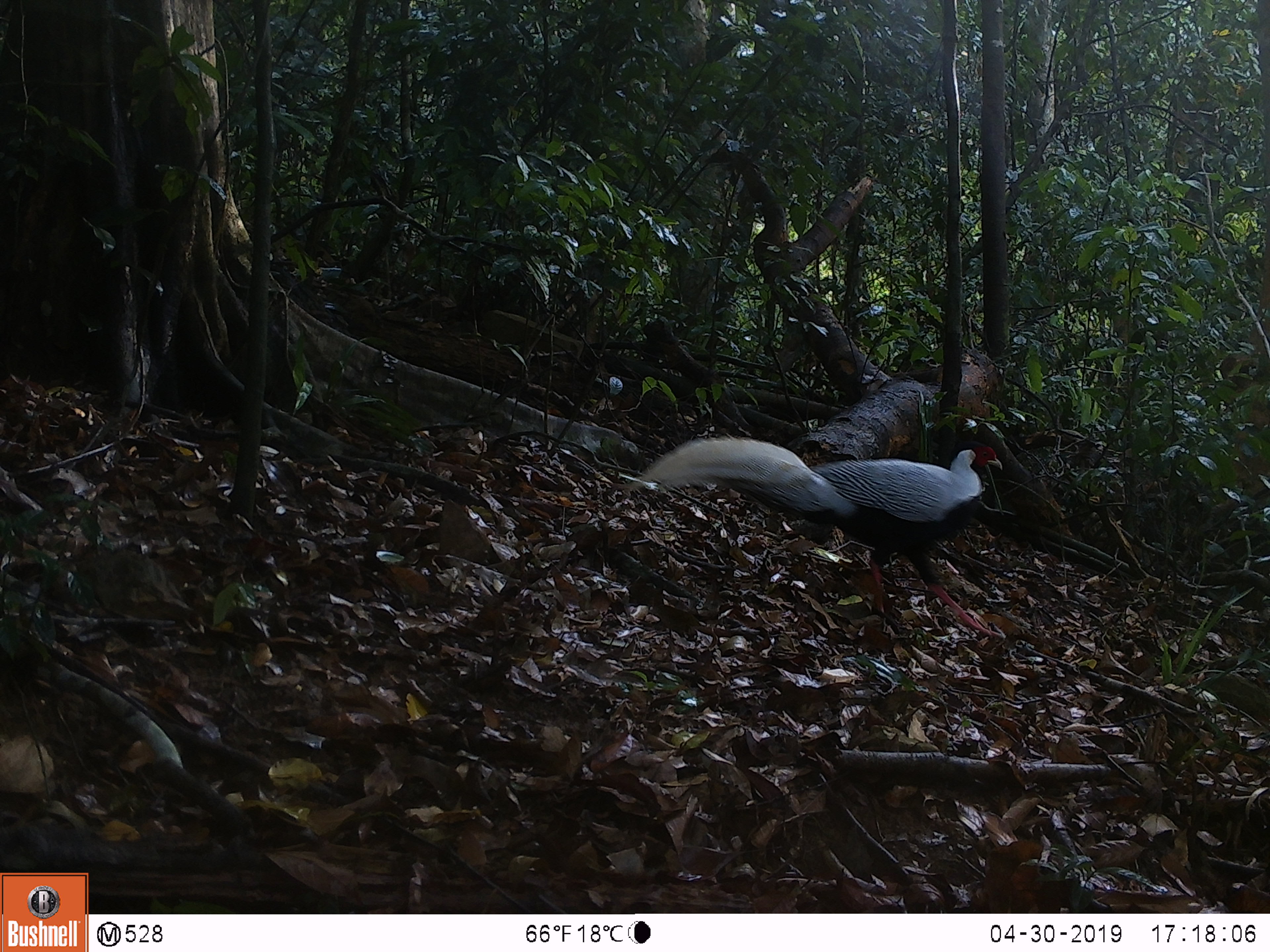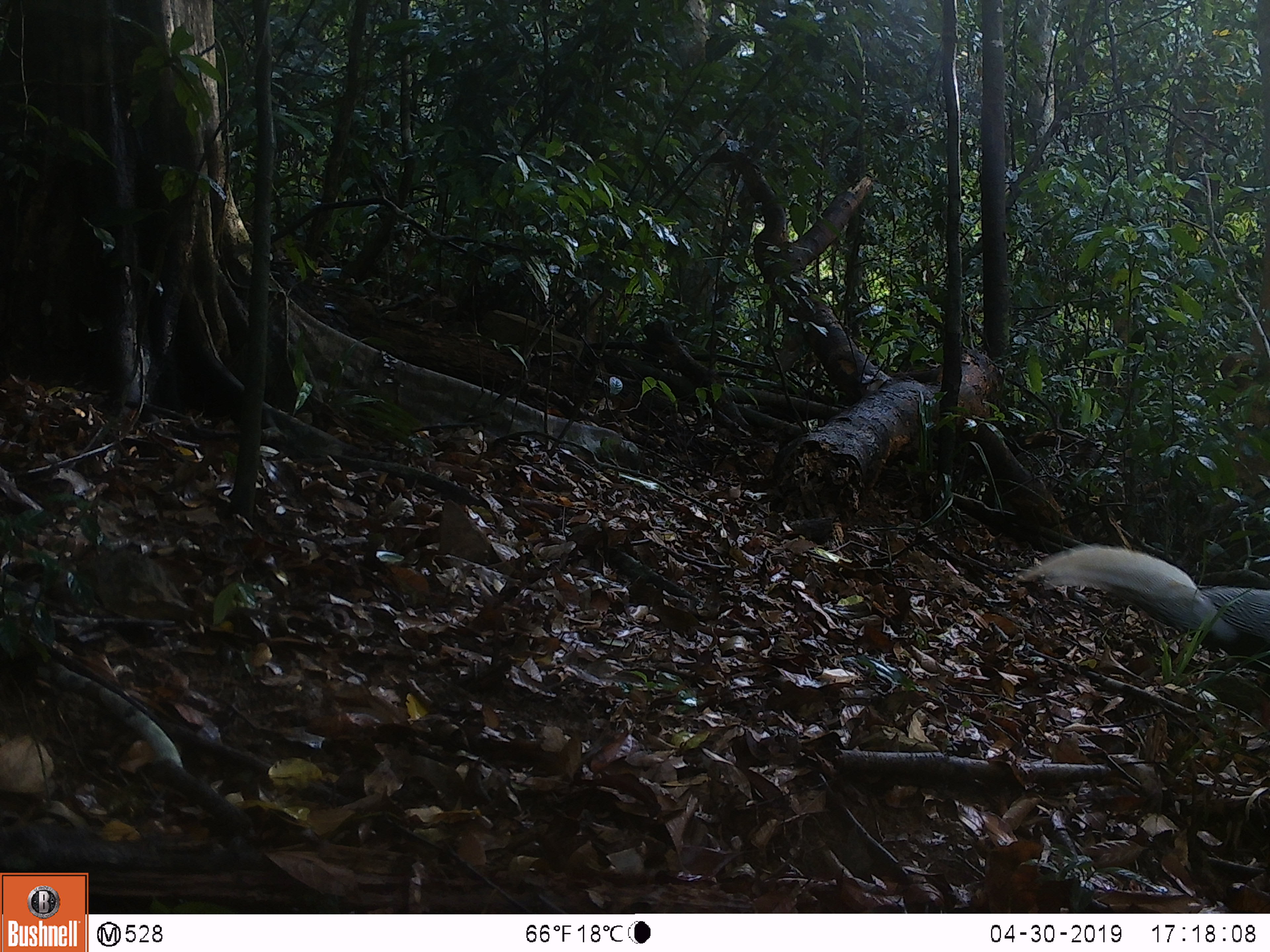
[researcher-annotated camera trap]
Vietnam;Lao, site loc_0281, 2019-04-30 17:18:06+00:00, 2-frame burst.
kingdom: Animalia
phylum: Chordata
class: Aves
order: Galliformes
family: Phasianidae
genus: Lophura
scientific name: Lophura nycthemera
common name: silver pheasant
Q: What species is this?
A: Silver pheasant (Lophura nycthemera).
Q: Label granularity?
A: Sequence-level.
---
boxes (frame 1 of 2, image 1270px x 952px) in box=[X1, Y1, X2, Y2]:
silver pheasant: box=[628, 437, 1005, 639]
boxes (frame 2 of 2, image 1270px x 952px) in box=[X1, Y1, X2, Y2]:
silver pheasant: box=[1017, 544, 1270, 730]